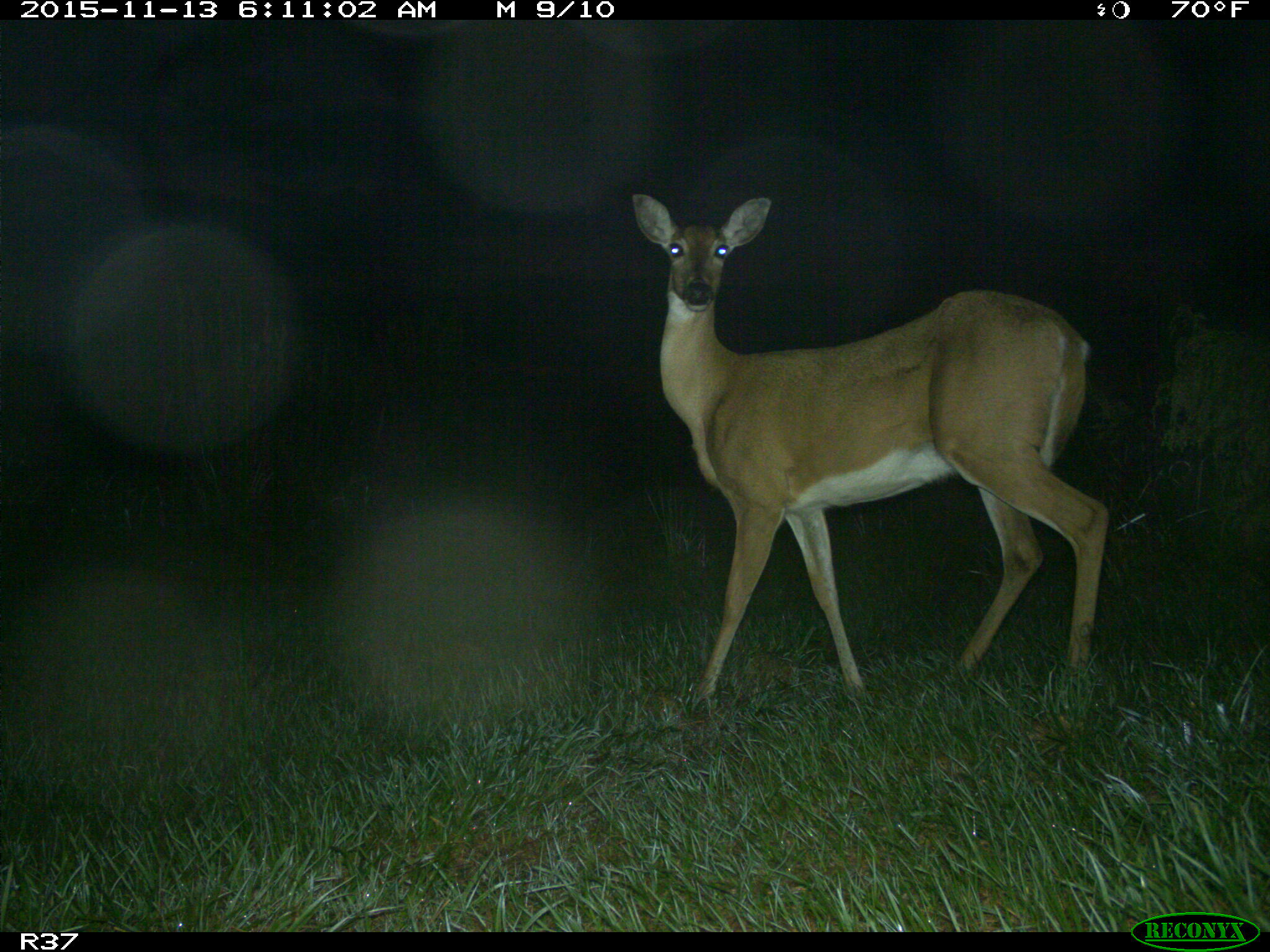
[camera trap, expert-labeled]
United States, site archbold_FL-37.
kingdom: Animalia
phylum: Chordata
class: Mammalia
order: Artiodactyla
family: Cervidae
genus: Odocoileus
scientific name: Odocoileus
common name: deer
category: unidentified deer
Unidentified deer (deer) (Odocoileus).